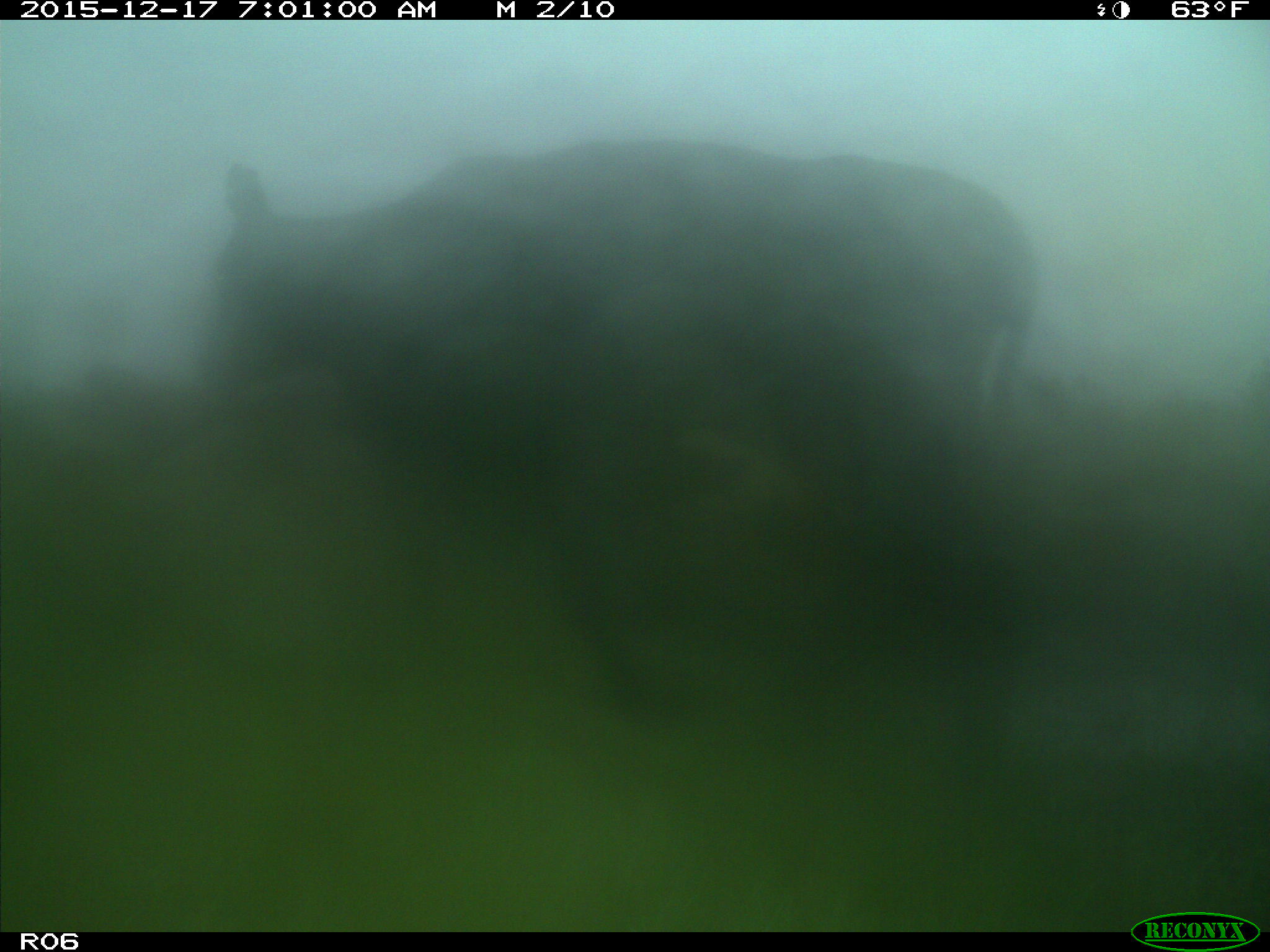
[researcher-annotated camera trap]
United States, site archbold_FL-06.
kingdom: Animalia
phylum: Chordata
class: Mammalia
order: Artiodactyla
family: Bovidae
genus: Bos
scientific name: Bos taurus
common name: domestic cow